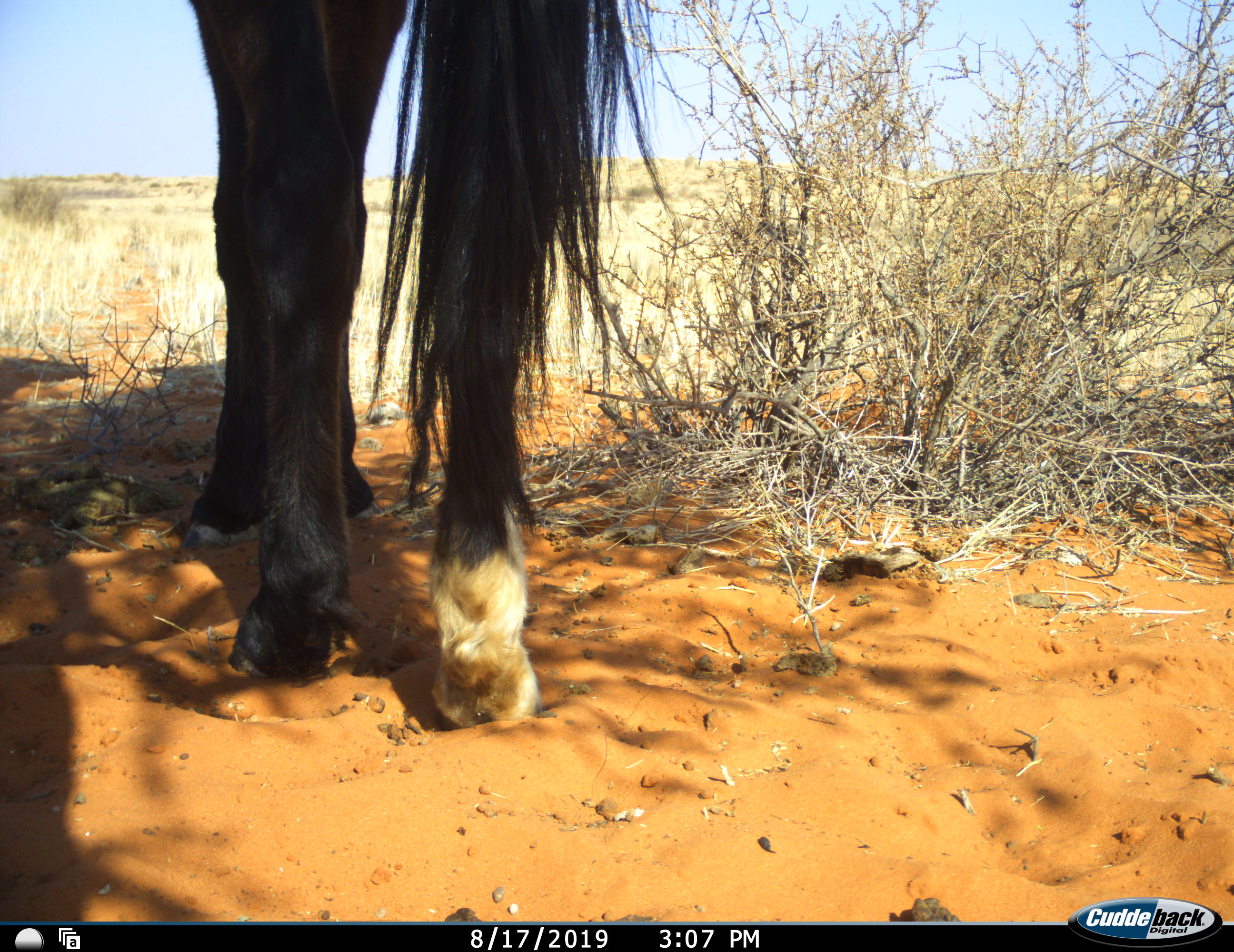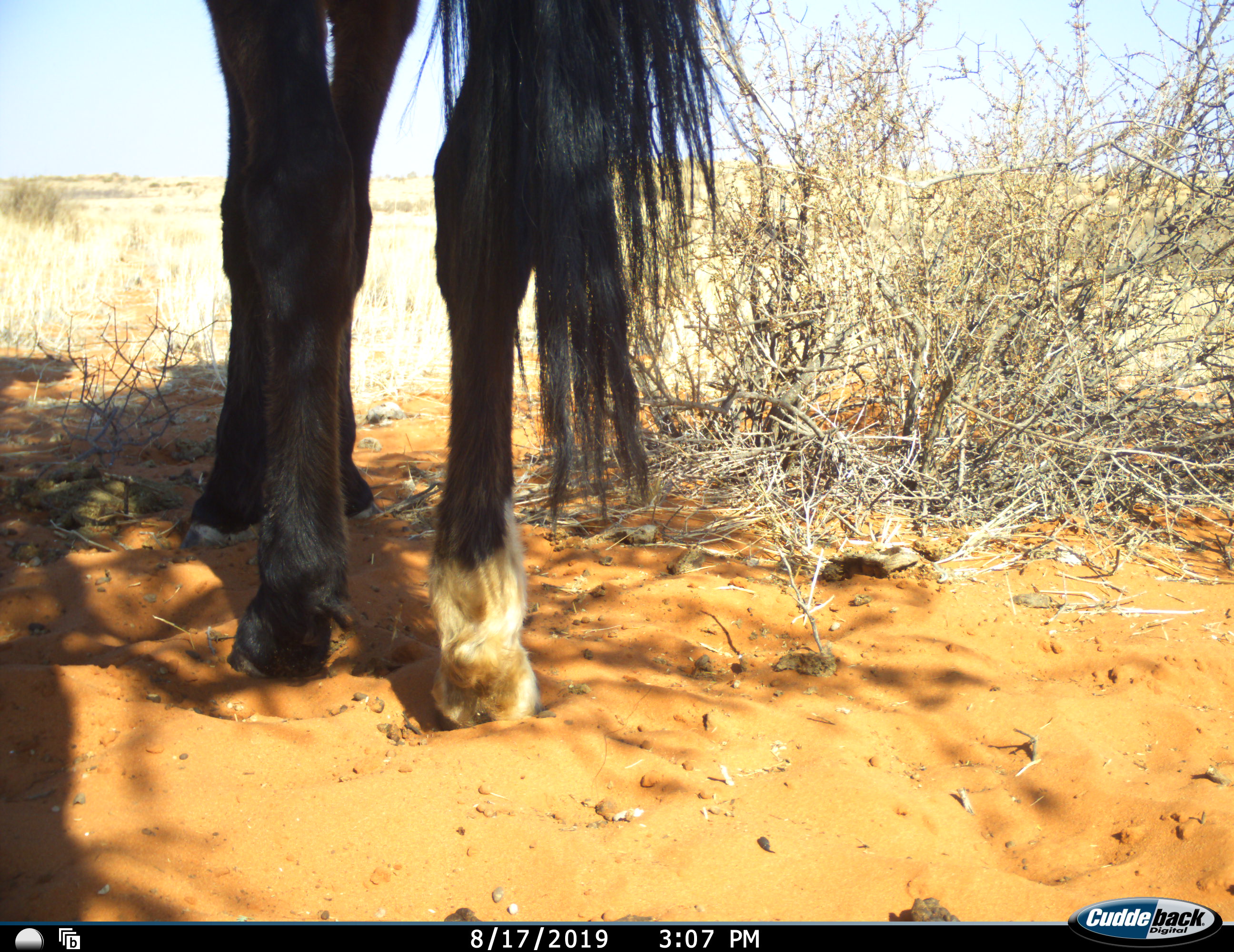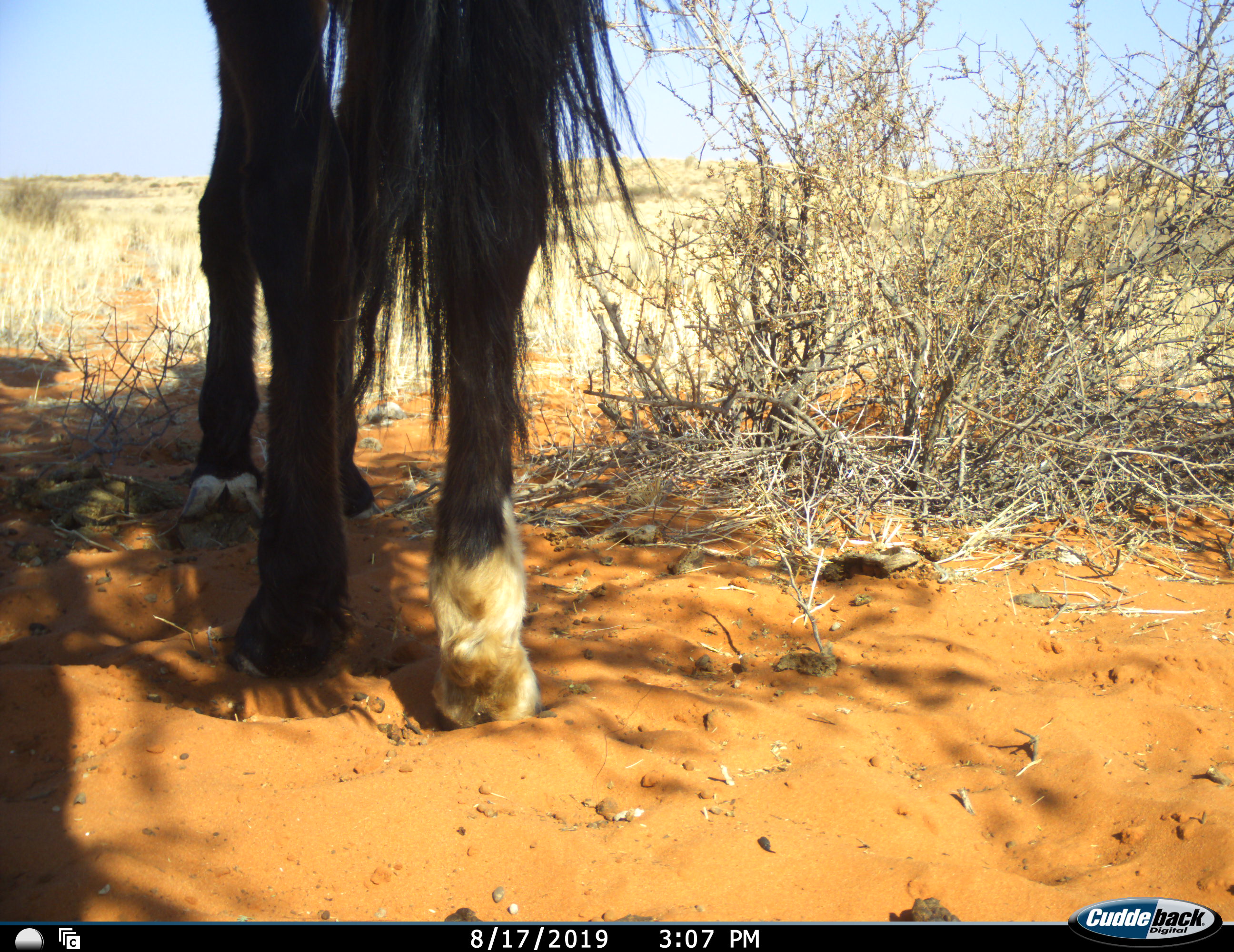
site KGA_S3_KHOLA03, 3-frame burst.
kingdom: Animalia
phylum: Chordata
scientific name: Vertebrata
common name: domestic animal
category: domesticanimal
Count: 1.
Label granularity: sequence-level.